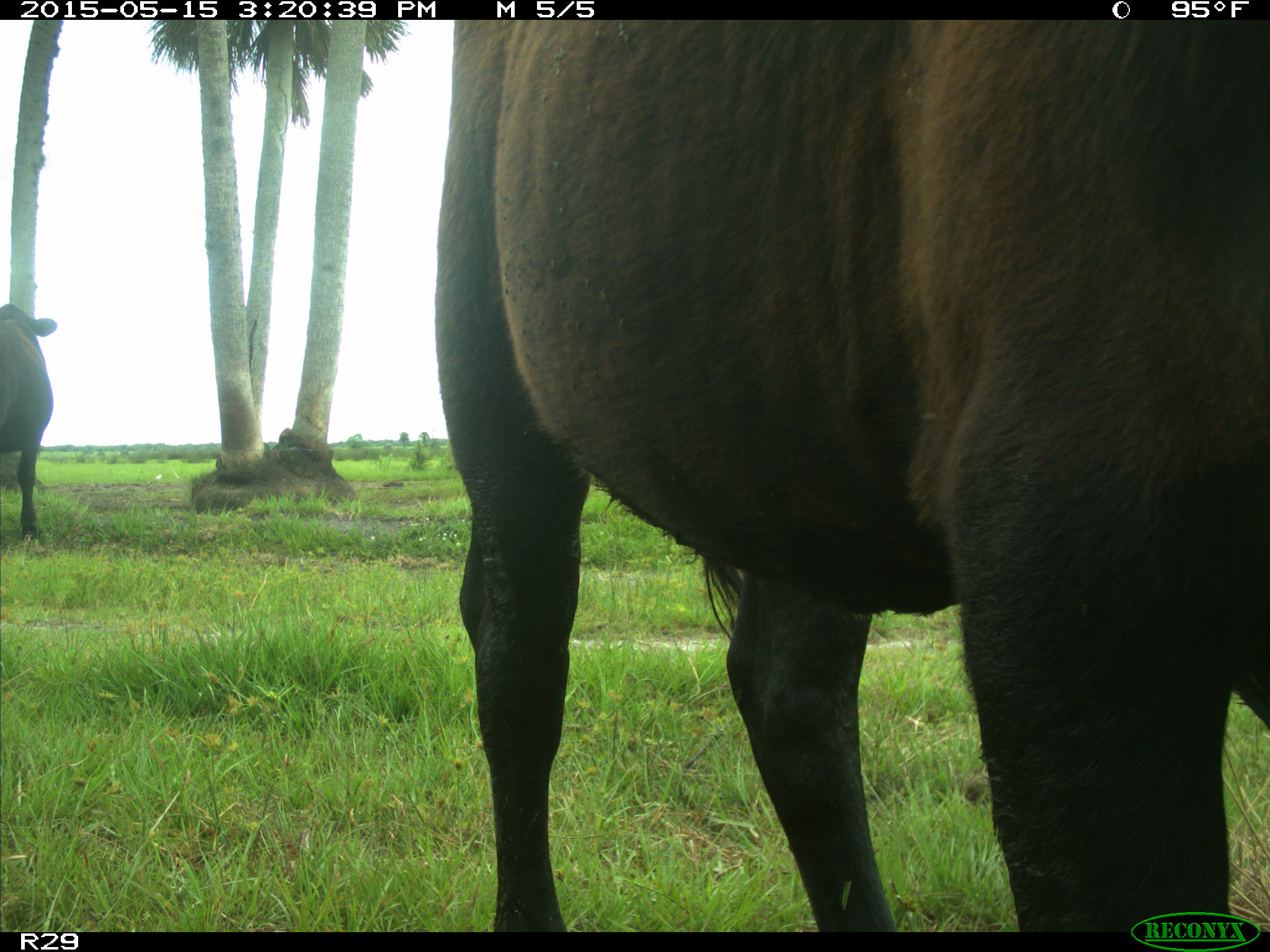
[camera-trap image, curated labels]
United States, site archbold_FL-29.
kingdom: Animalia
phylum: Chordata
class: Mammalia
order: Artiodactyla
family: Bovidae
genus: Bos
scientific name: Bos taurus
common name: domestic cow